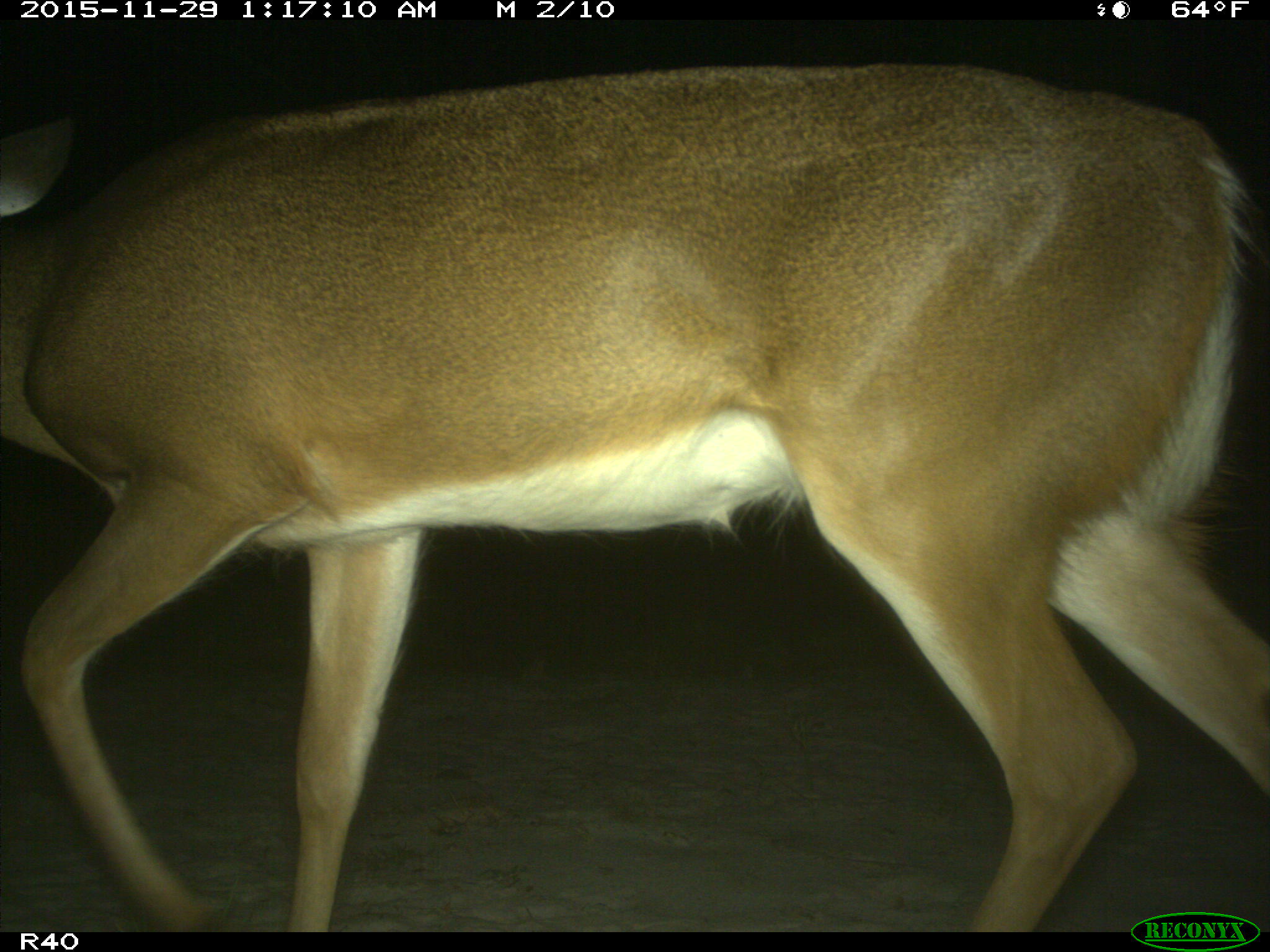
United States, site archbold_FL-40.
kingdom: Animalia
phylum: Chordata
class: Mammalia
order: Artiodactyla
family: Cervidae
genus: Odocoileus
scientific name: Odocoileus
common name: deer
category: unidentified deer